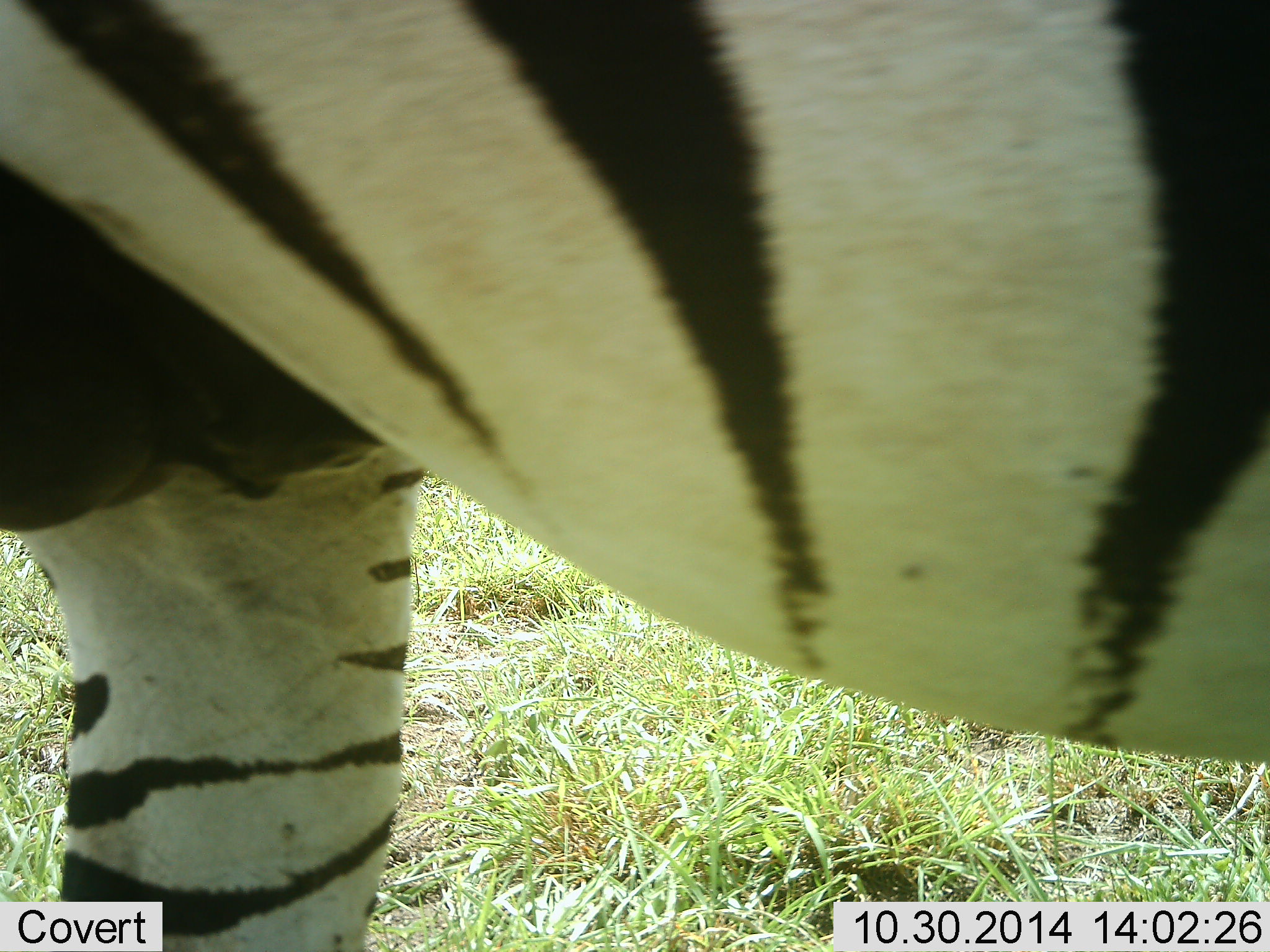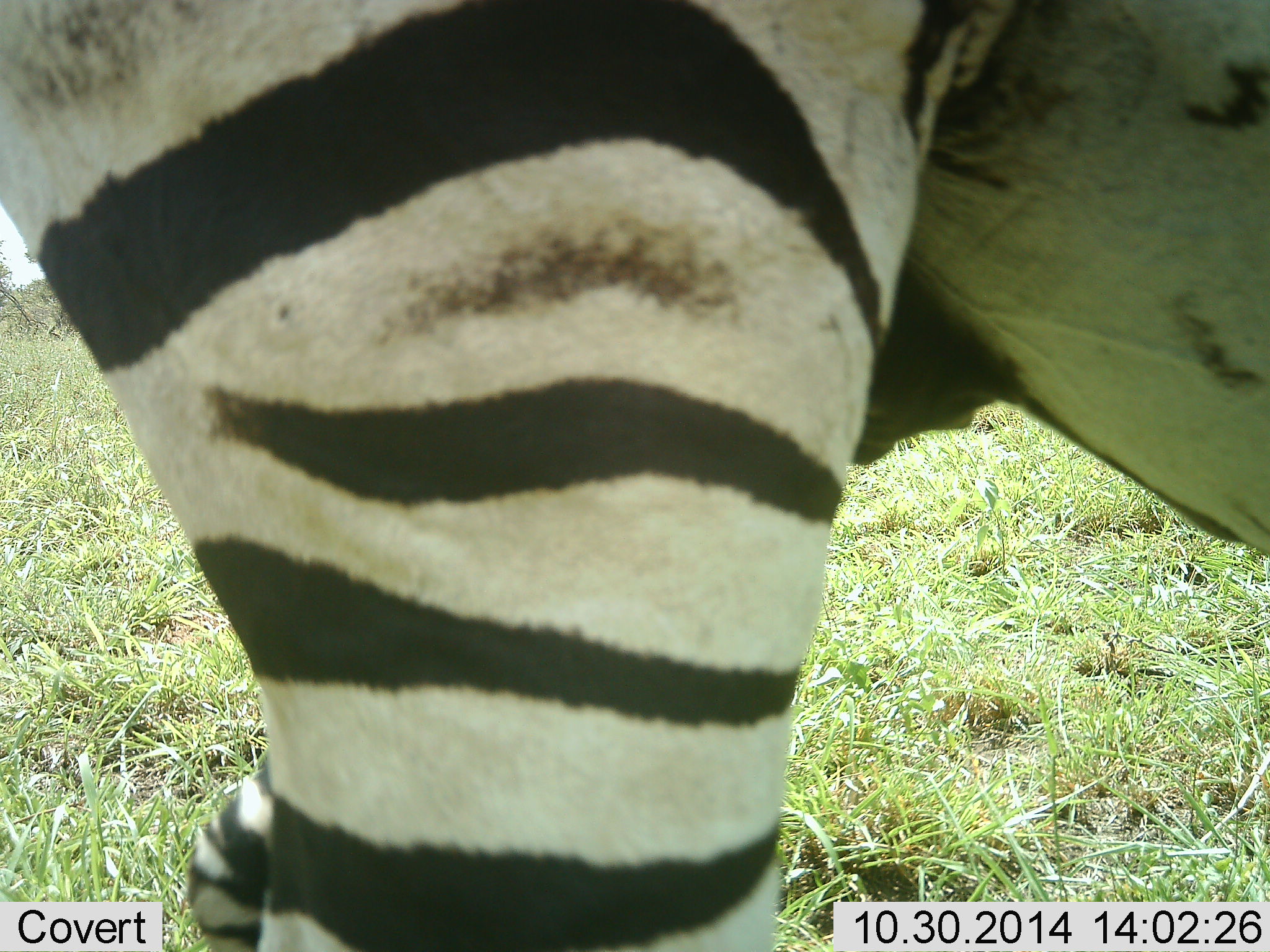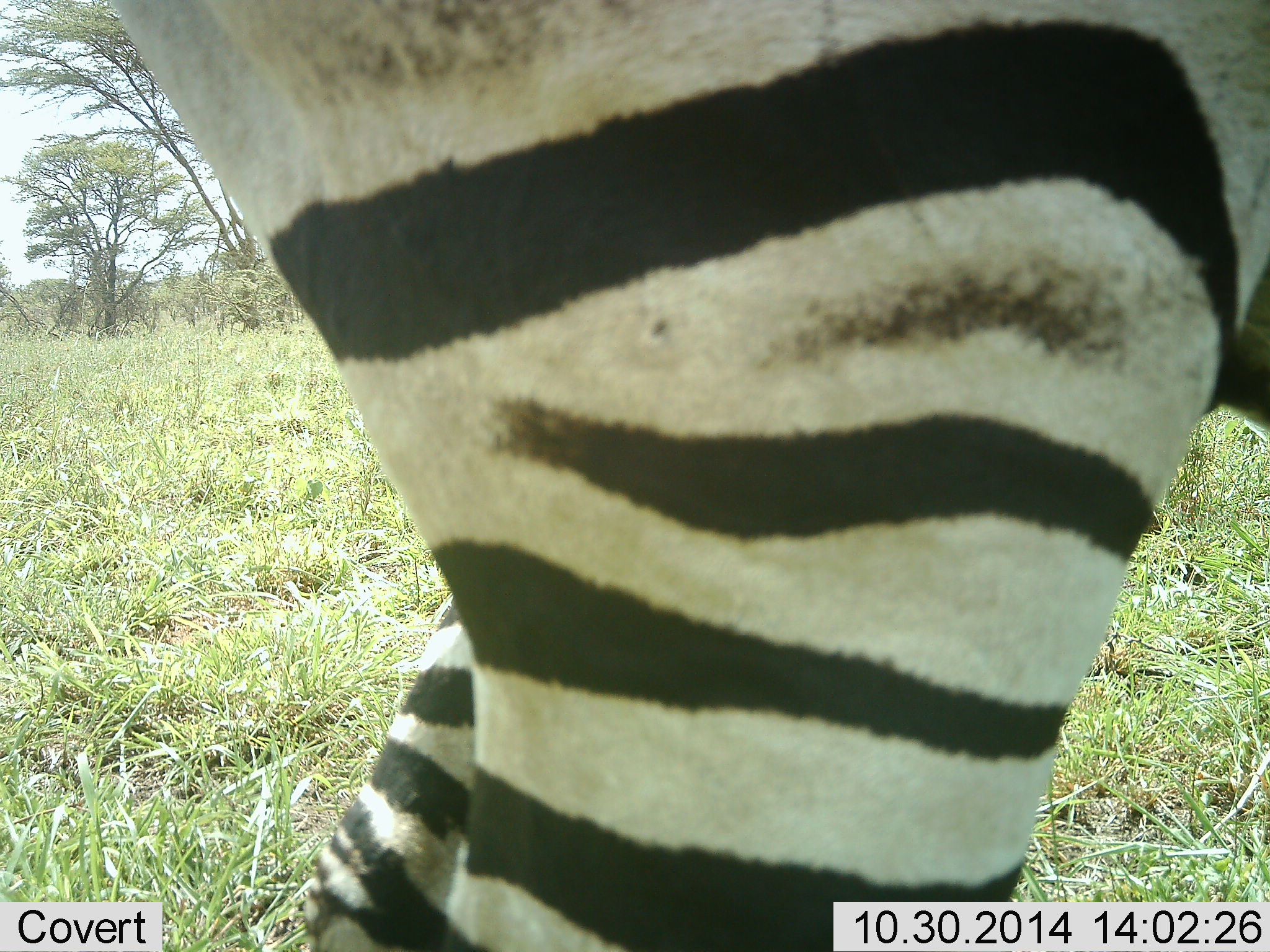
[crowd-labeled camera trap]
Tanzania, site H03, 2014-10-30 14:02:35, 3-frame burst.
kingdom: Animalia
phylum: Chordata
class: Mammalia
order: Perissodactyla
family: Equidae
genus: Equus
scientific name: Equus quagga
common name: plains zebra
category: zebra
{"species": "zebra (plains zebra) (Equus quagga)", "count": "1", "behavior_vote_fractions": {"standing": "30%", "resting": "0%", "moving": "70%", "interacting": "0%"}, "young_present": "0%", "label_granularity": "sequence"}